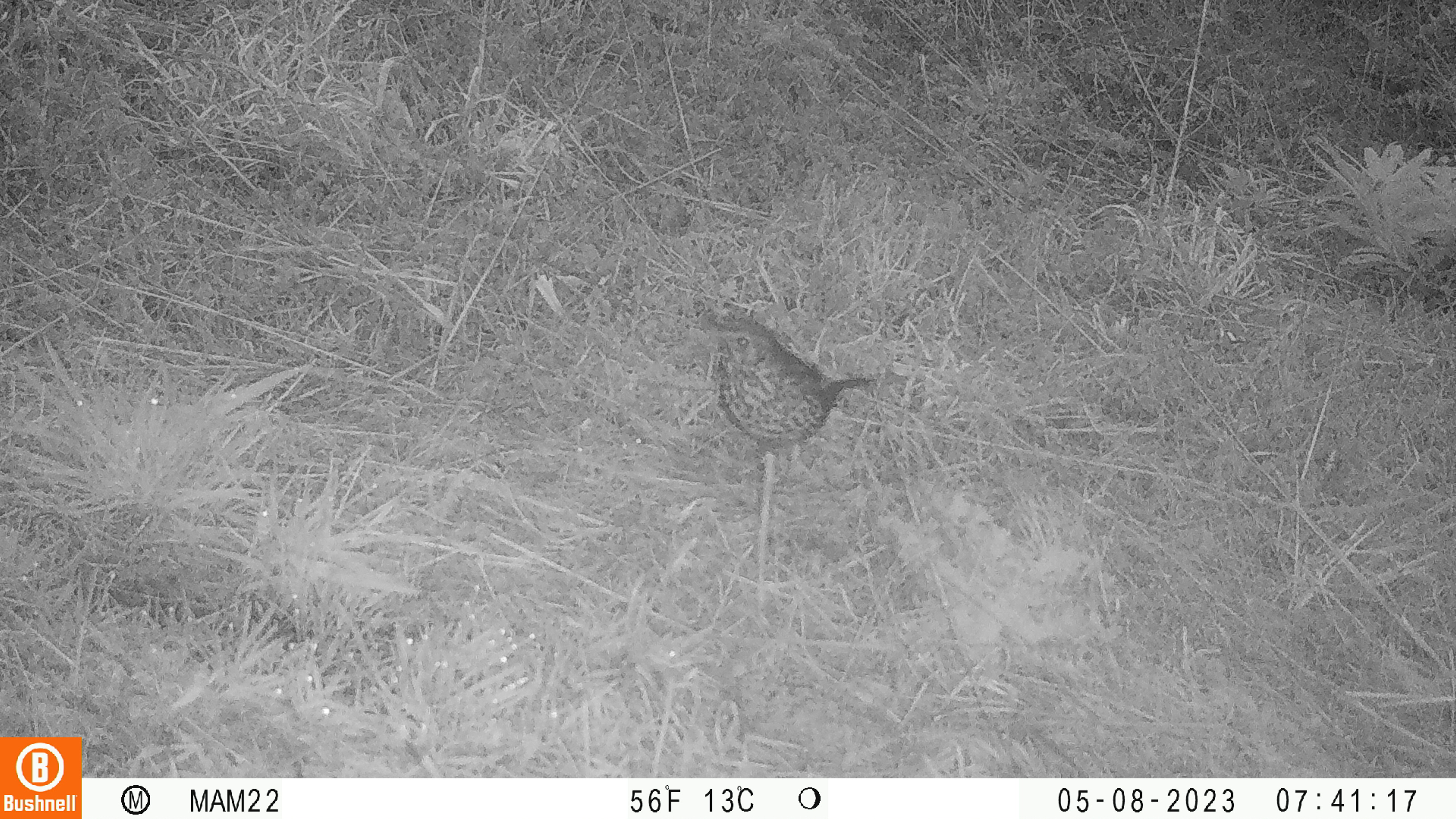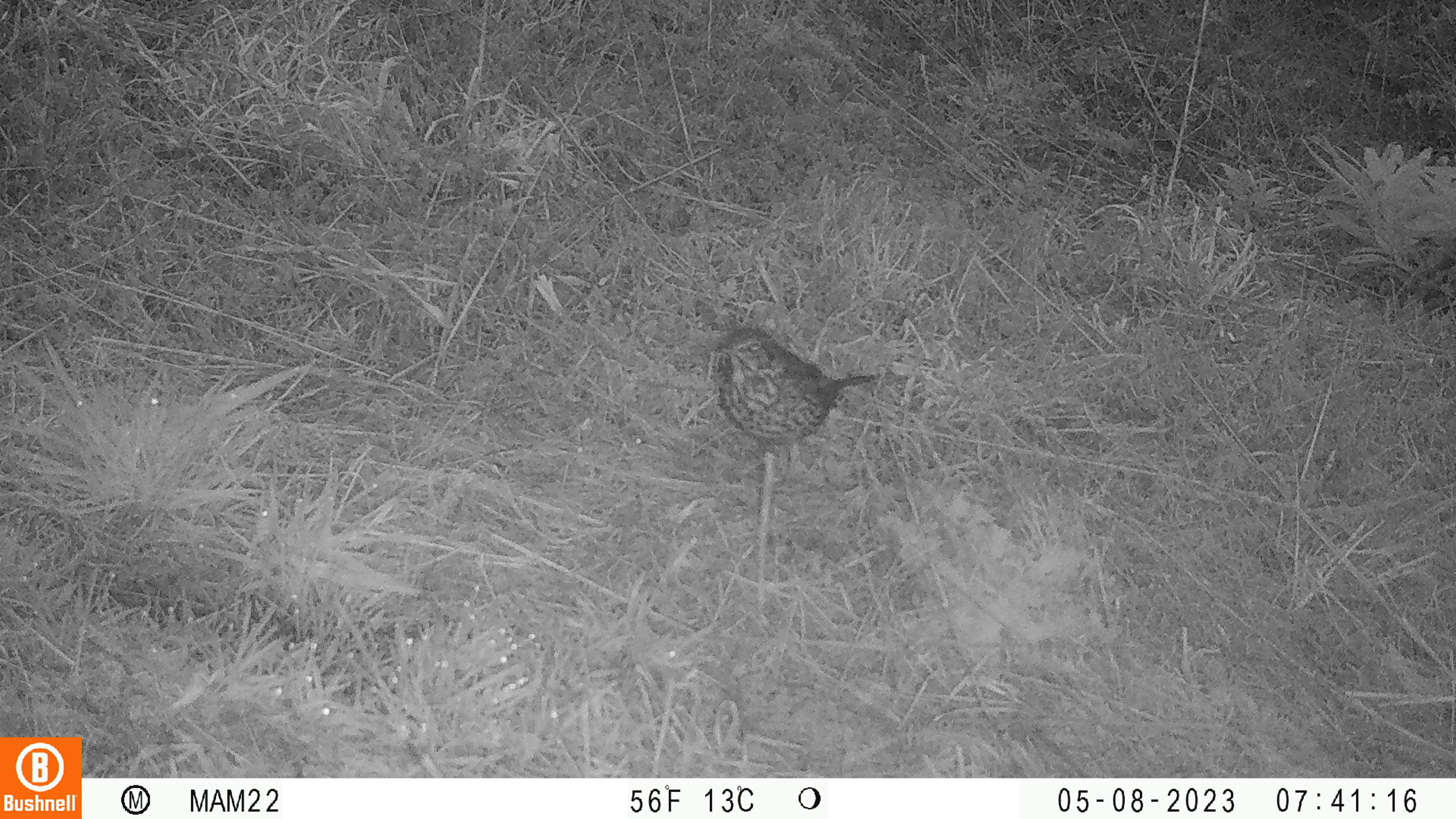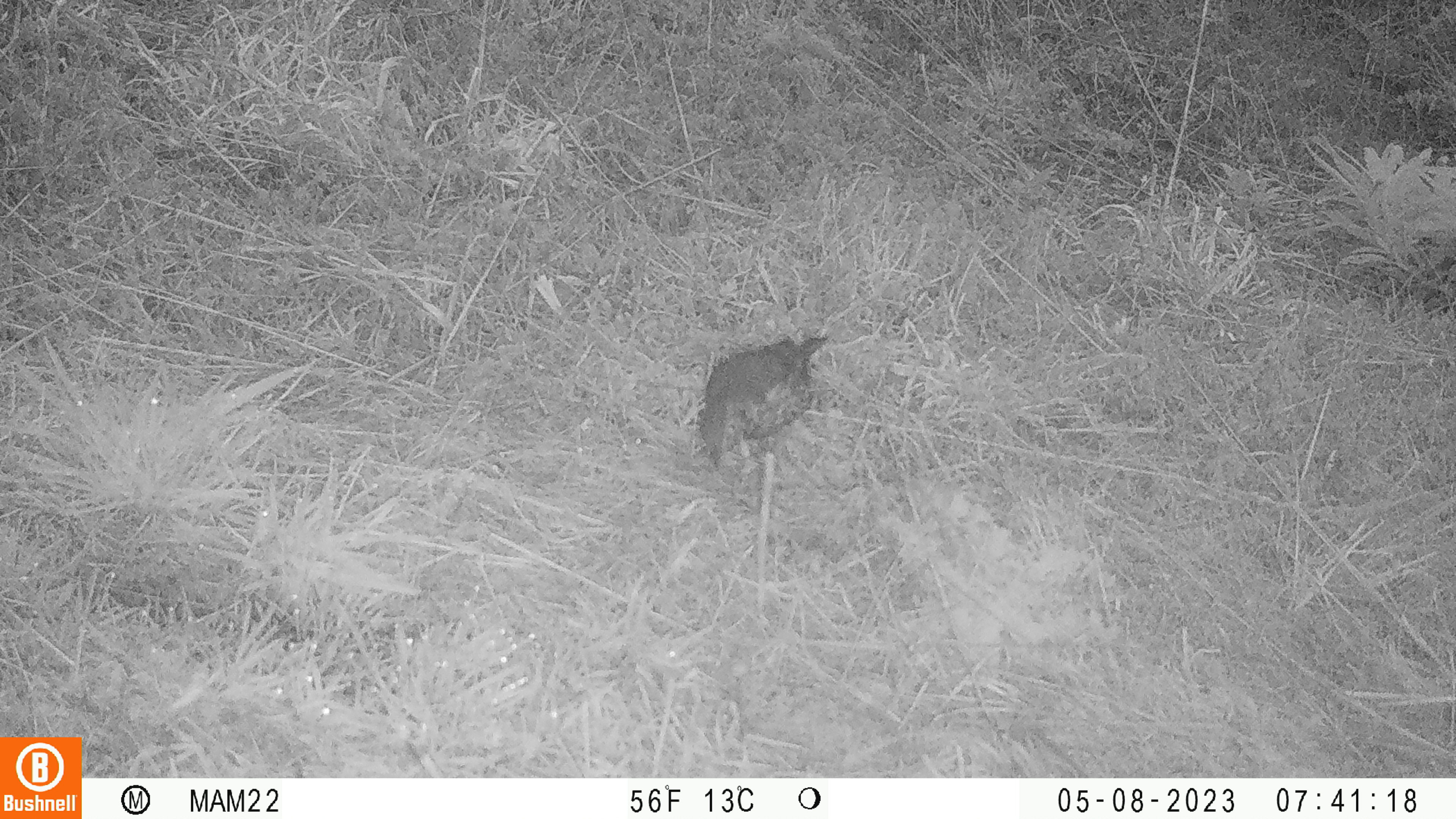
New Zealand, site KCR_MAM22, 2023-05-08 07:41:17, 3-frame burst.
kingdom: Animalia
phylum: Chordata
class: Aves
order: Passeriformes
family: Turdidae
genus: Turdus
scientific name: Turdus philomelos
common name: song thrush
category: thrush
Thrush (song thrush) (Turdus philomelos).